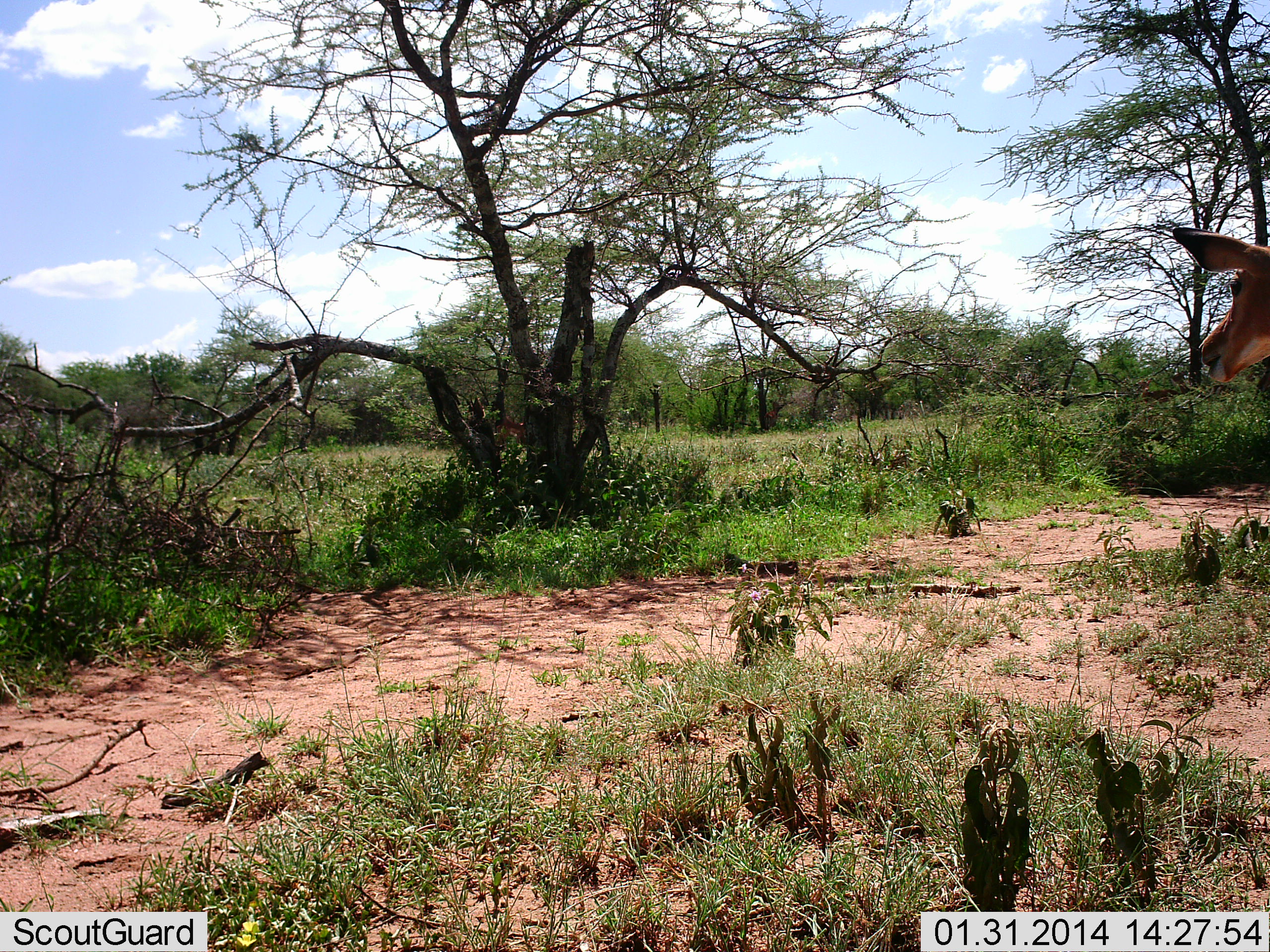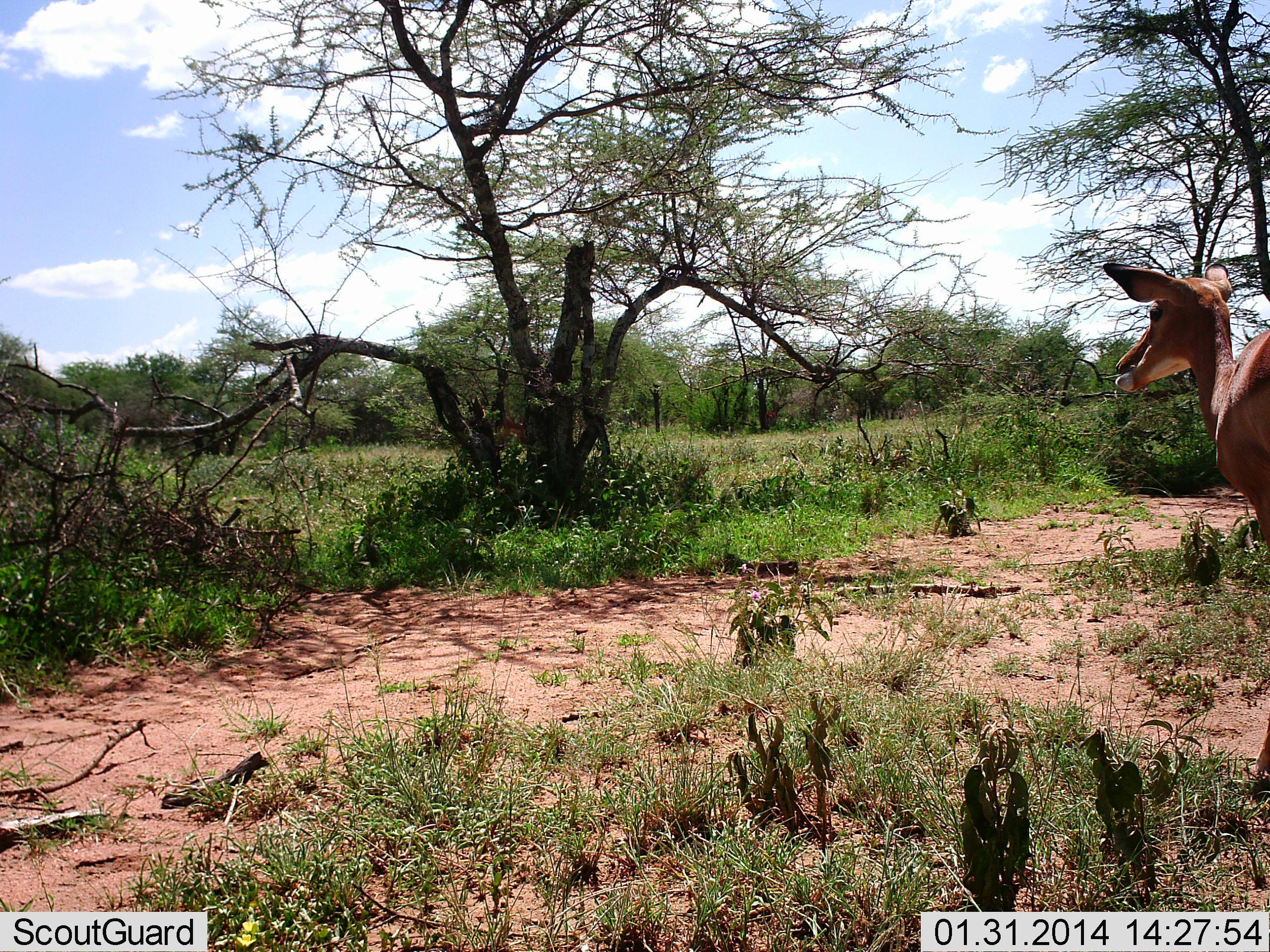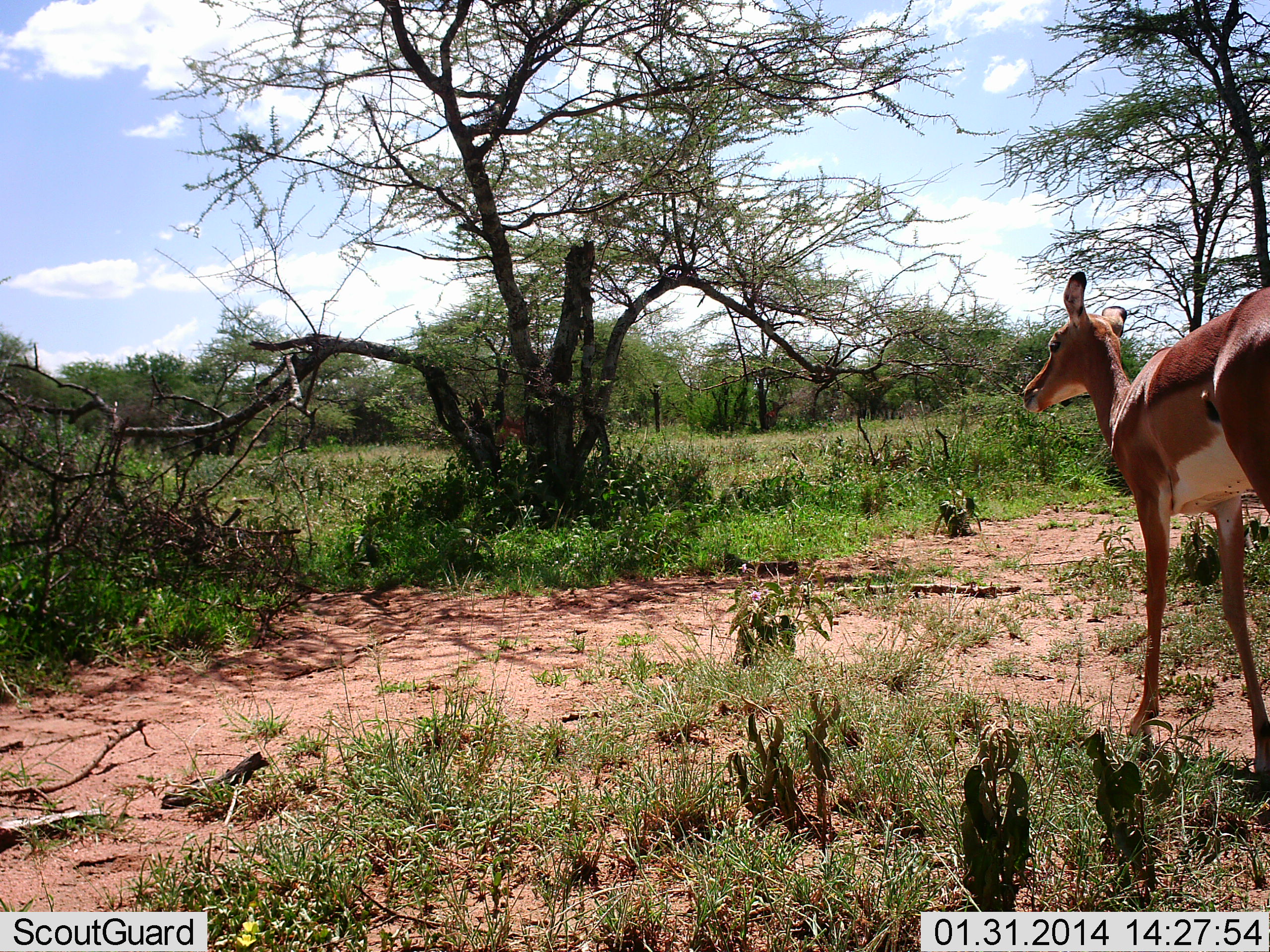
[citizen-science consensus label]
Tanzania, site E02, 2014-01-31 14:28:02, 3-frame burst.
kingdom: Animalia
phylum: Chordata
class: Mammalia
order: Artiodactyla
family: Bovidae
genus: Aepyceros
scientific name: Aepyceros melampus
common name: impala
Impala (Aepyceros melampus), count 1. Behavior (volunteer vote fractions): standing 0%, resting 0%, moving 100%, interacting 0%. Young present (vote fraction): 0%. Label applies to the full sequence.